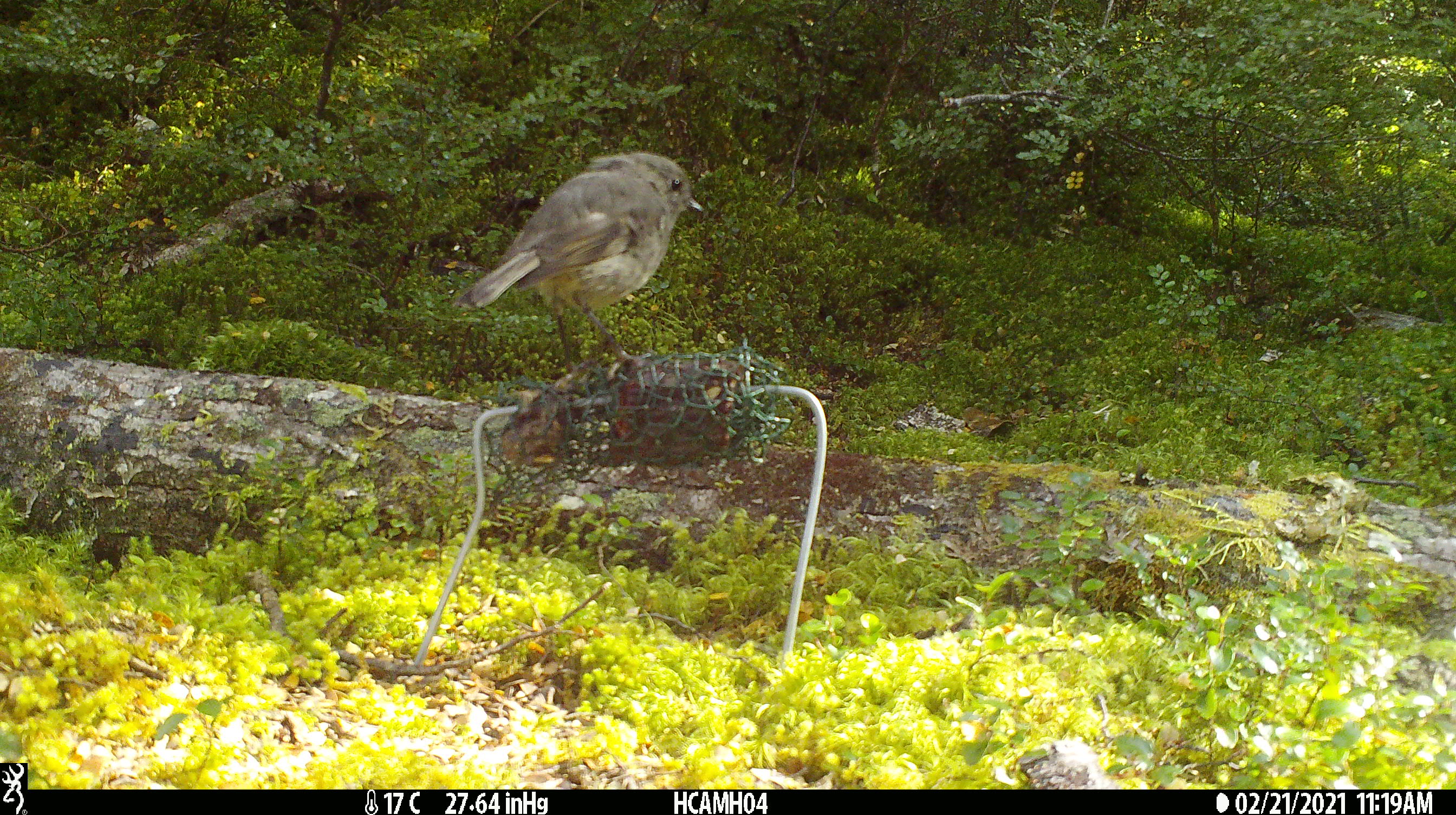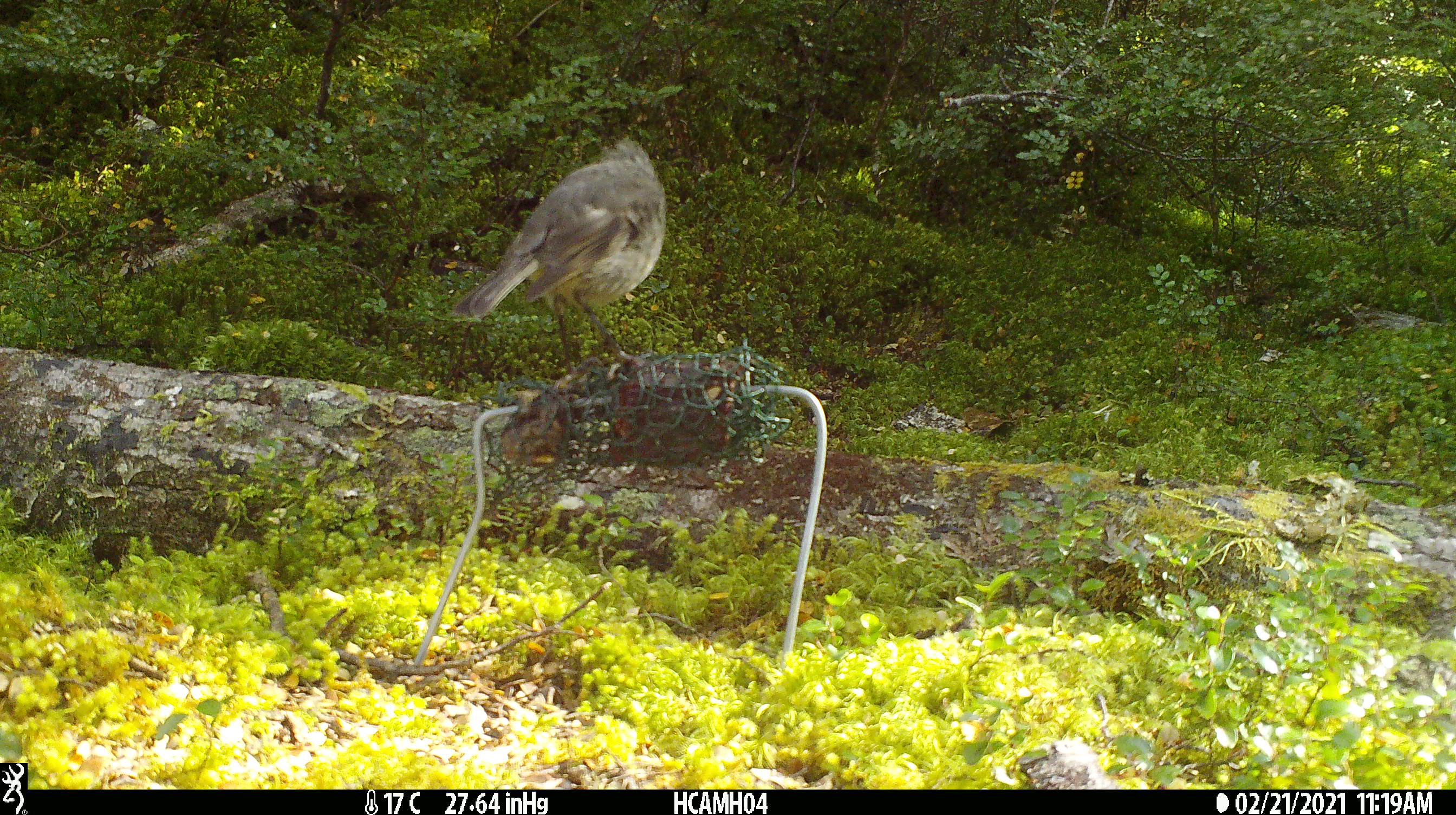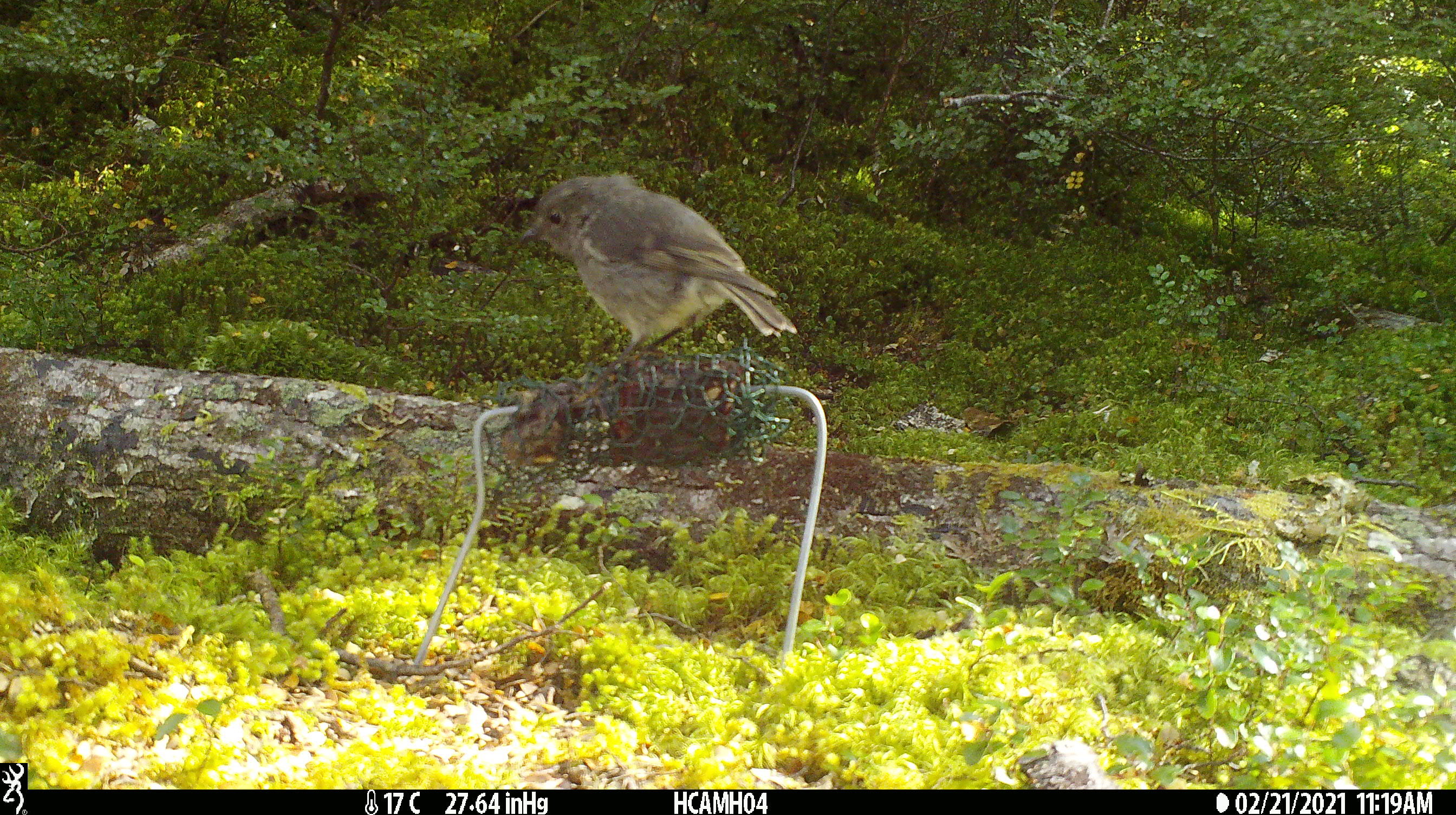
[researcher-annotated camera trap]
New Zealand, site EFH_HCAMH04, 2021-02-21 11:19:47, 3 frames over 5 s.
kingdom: Animalia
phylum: Chordata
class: Aves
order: Passeriformes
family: Petroicidae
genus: Petroica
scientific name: Petroica australis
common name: new zealand robin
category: robin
Robin (new zealand robin) (Petroica australis).